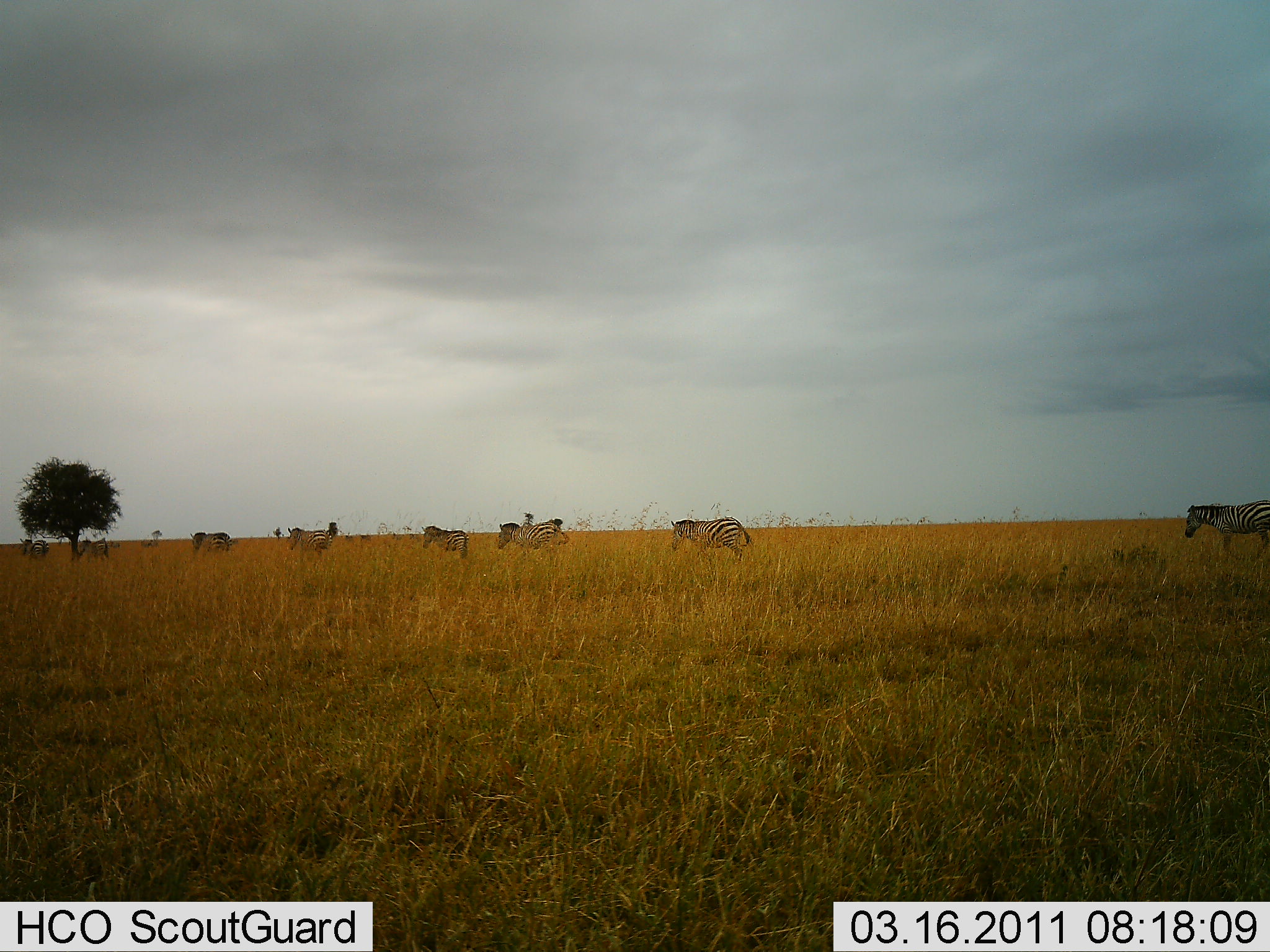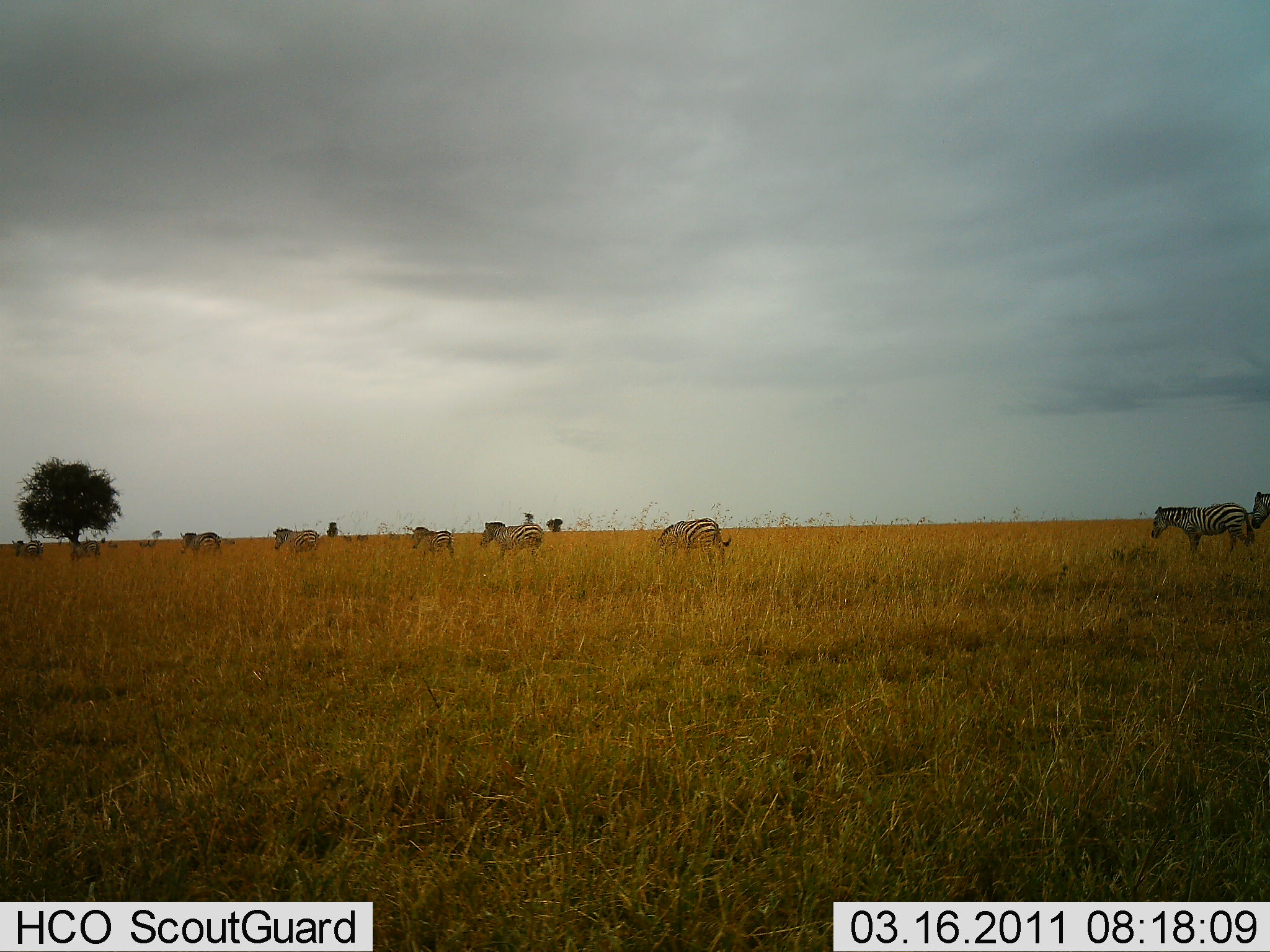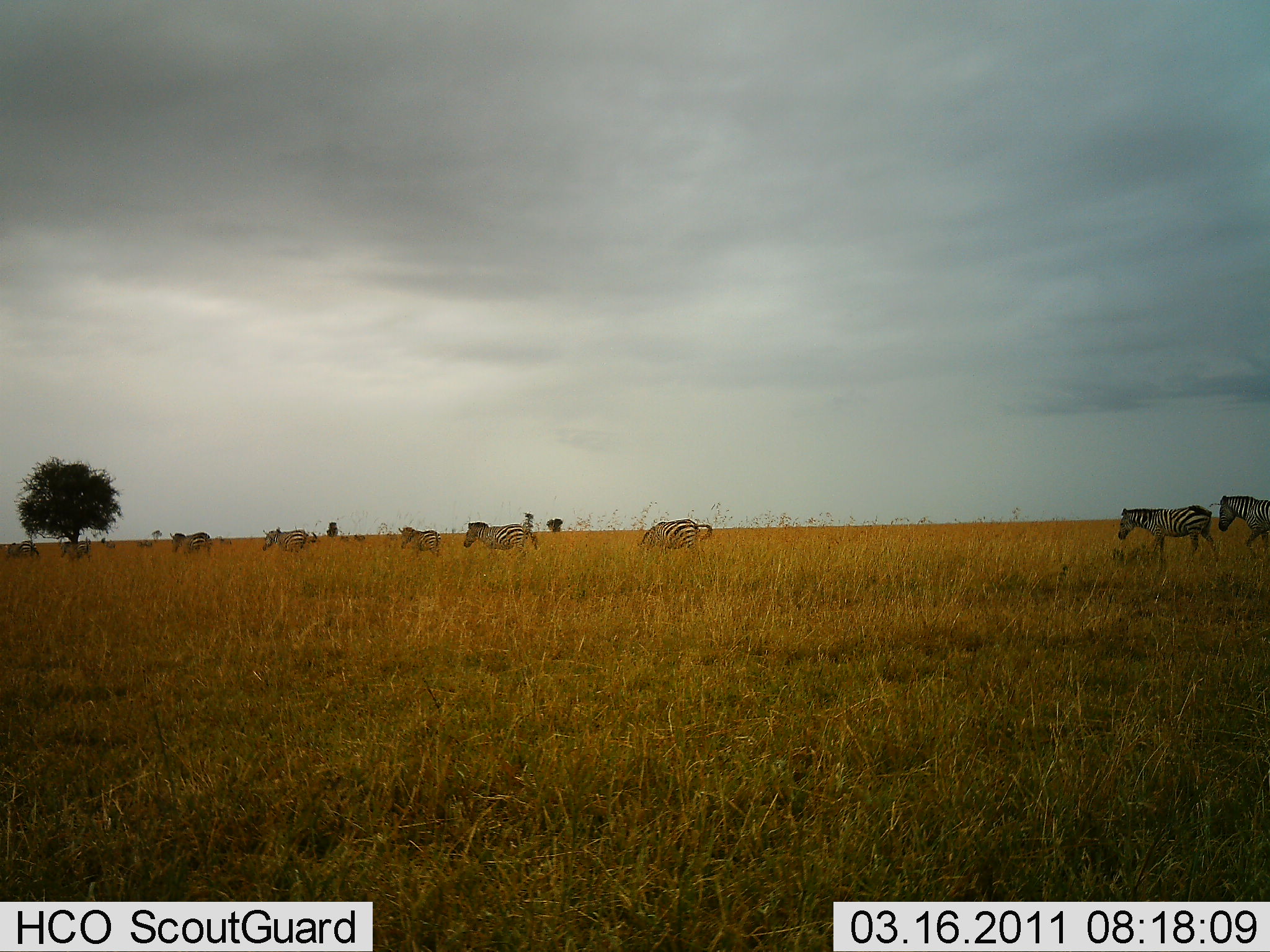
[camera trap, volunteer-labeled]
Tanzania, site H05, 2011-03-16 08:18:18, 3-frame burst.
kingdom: Animalia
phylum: Chordata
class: Mammalia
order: Perissodactyla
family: Equidae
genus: Equus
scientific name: Equus quagga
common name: plains zebra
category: zebra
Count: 9.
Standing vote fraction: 0%.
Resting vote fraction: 0%.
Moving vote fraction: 100%.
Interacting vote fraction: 0%.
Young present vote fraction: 0%.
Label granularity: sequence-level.